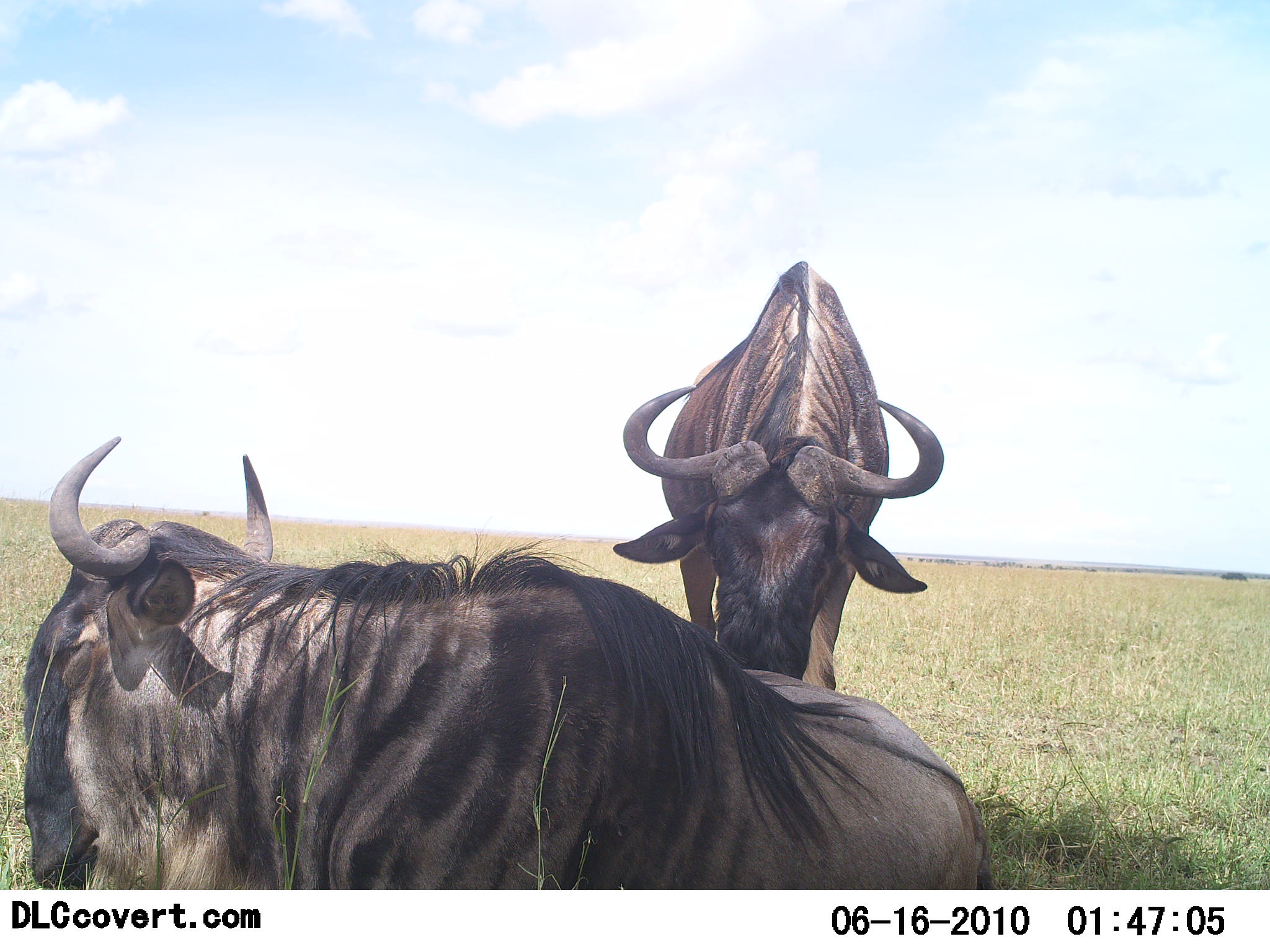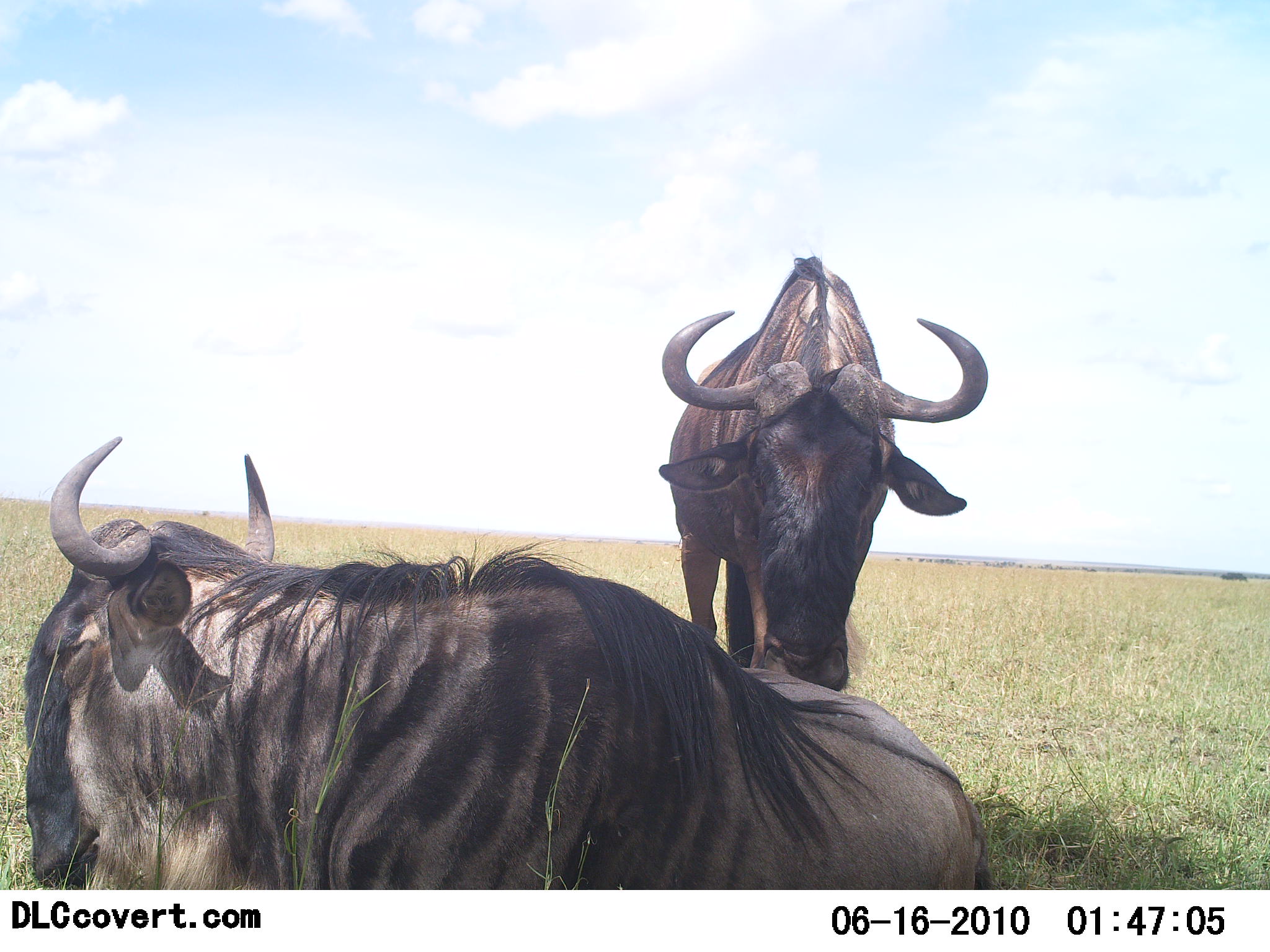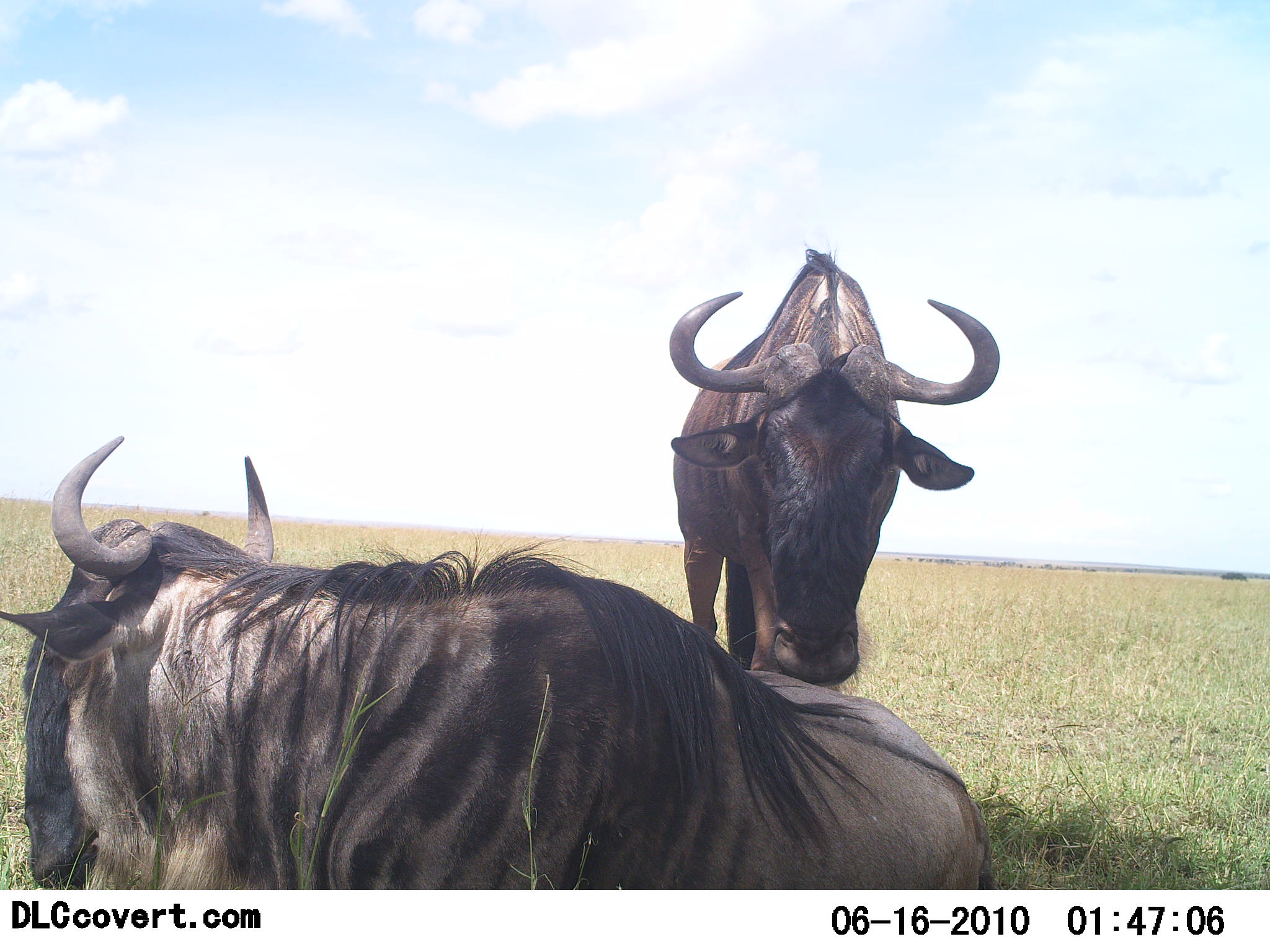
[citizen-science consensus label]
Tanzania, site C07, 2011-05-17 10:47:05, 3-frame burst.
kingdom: Animalia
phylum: Chordata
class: Mammalia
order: Artiodactyla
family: Bovidae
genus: Connochaetes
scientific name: Connochaetes taurinus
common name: blue wildebeest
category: wildebeest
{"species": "wildebeest (blue wildebeest) (Connochaetes taurinus)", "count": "2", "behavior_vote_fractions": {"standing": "91%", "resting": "100%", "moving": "0%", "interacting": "18%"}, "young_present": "0%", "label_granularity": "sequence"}